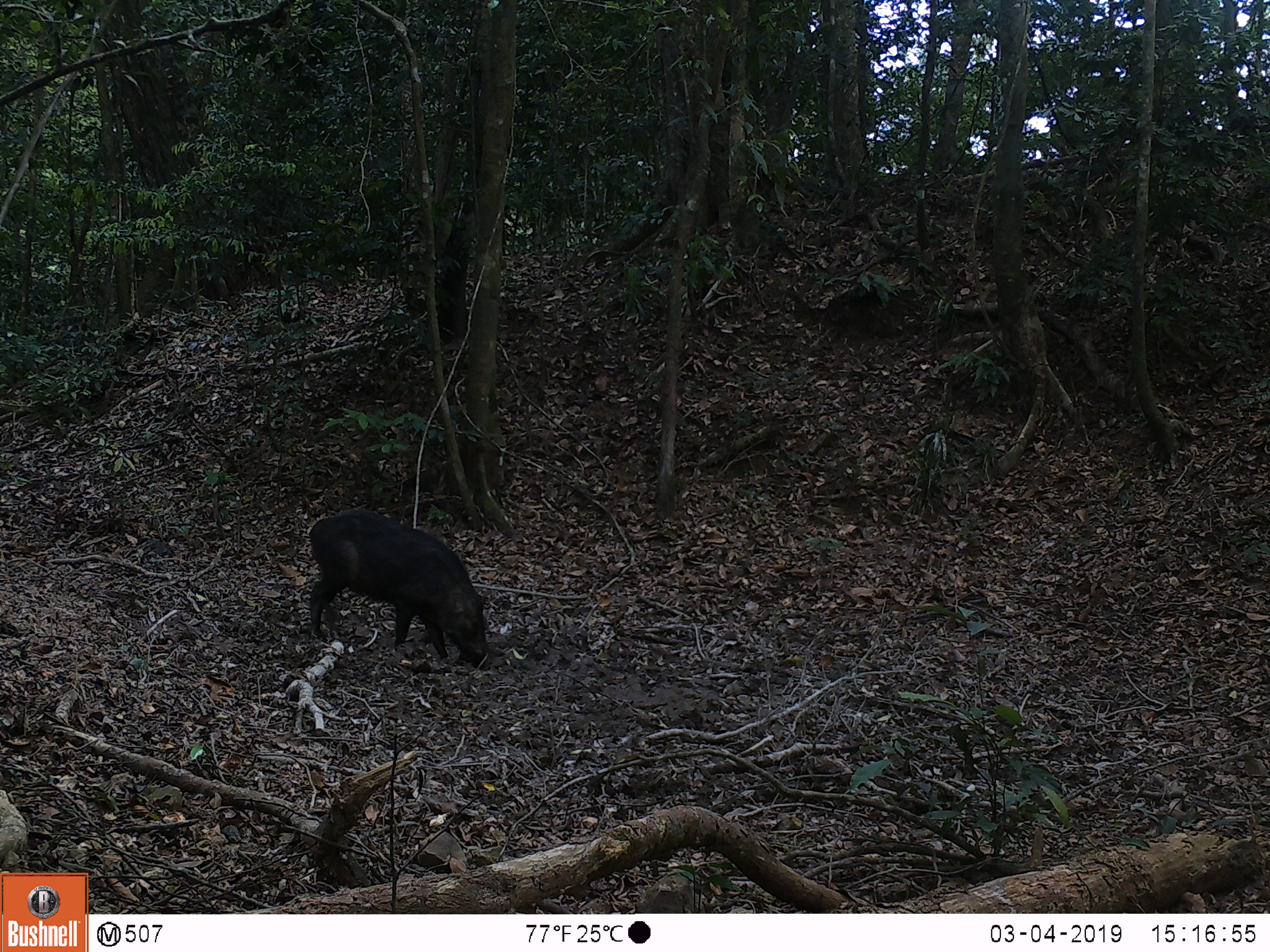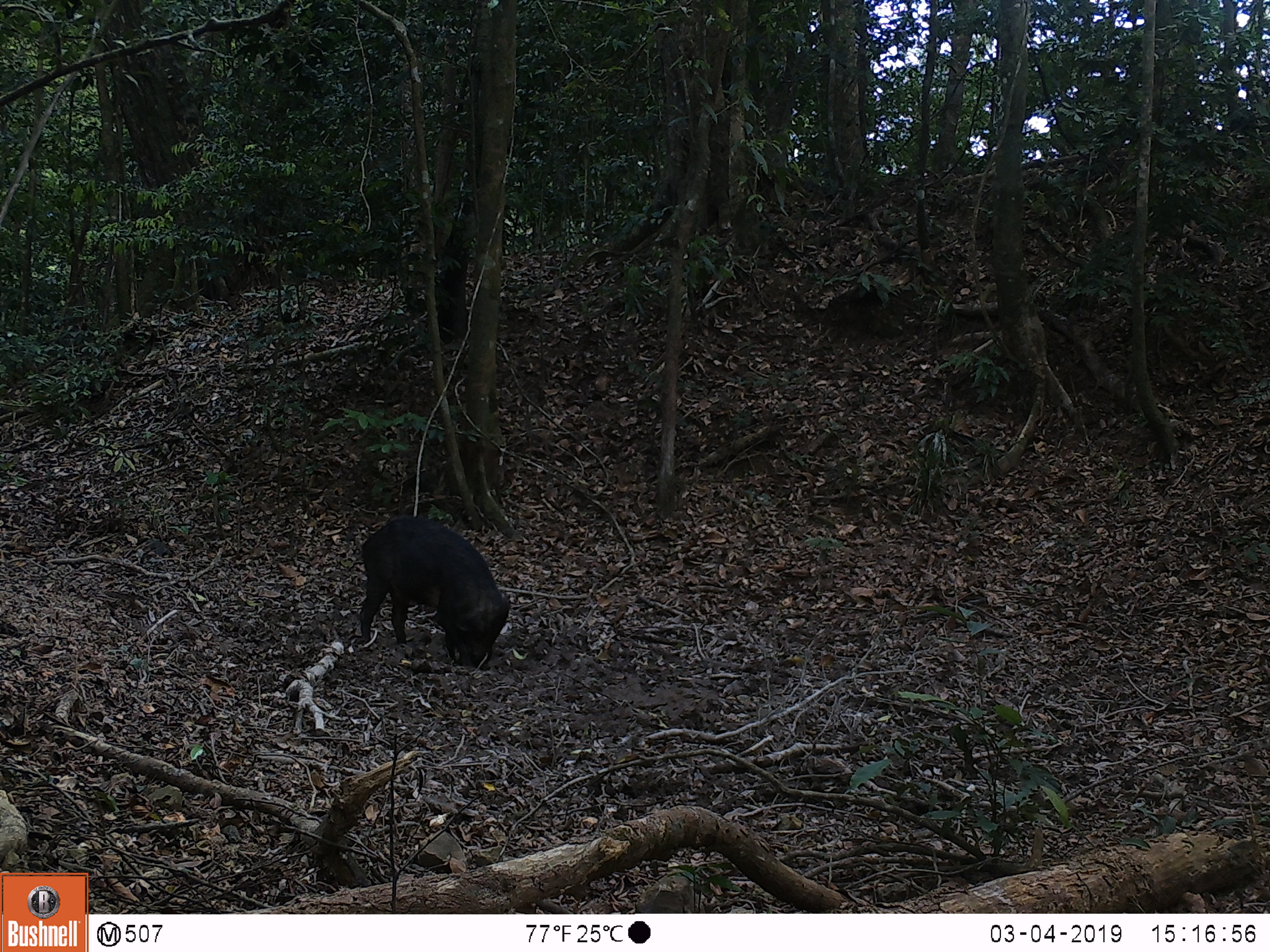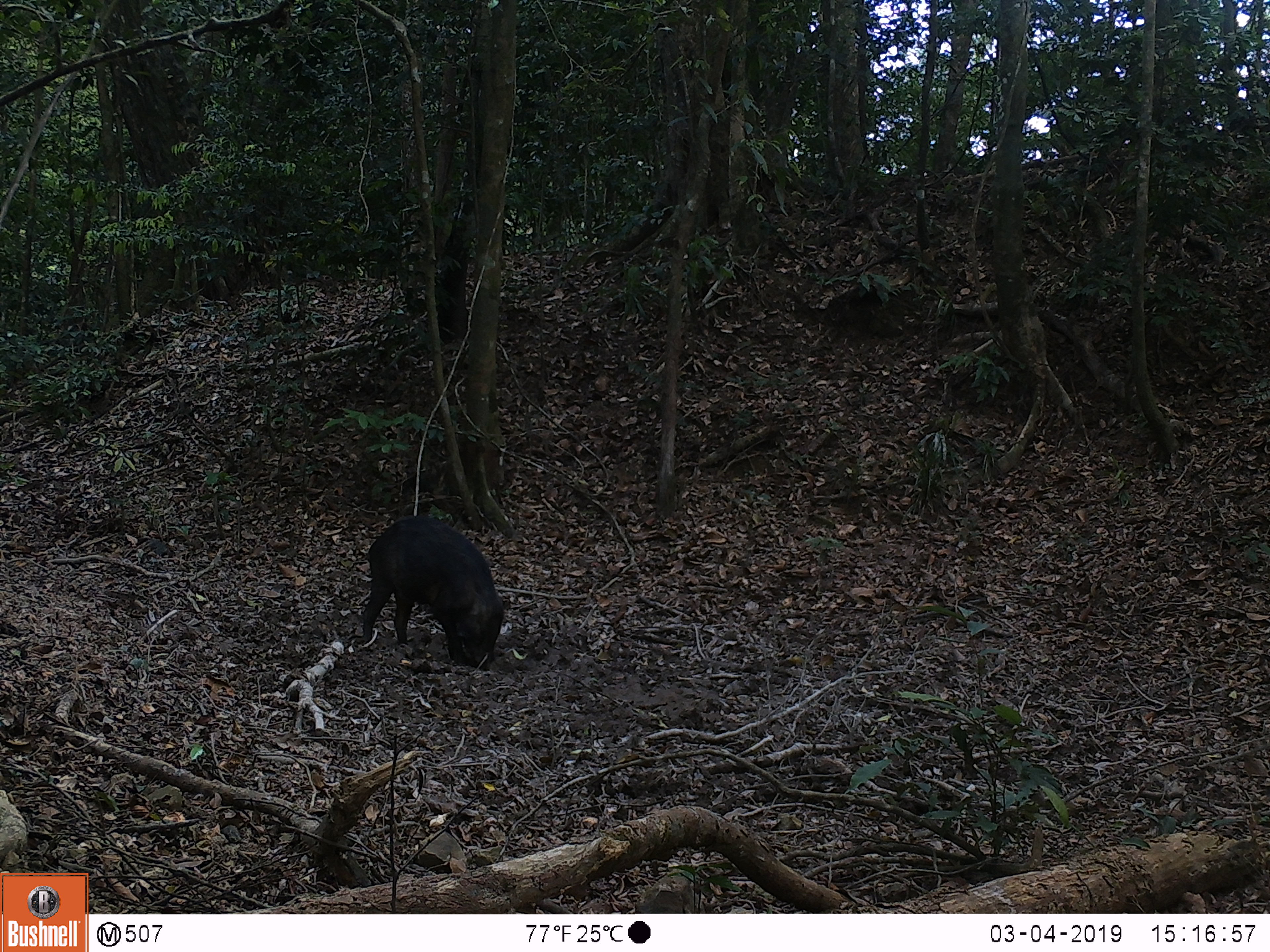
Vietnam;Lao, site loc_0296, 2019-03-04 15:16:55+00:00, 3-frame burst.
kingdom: Animalia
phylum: Chordata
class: Mammalia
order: Artiodactyla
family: Suidae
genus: Sus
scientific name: Sus scrofa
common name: eurasian wild pig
Eurasian wild pig (Sus scrofa). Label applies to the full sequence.